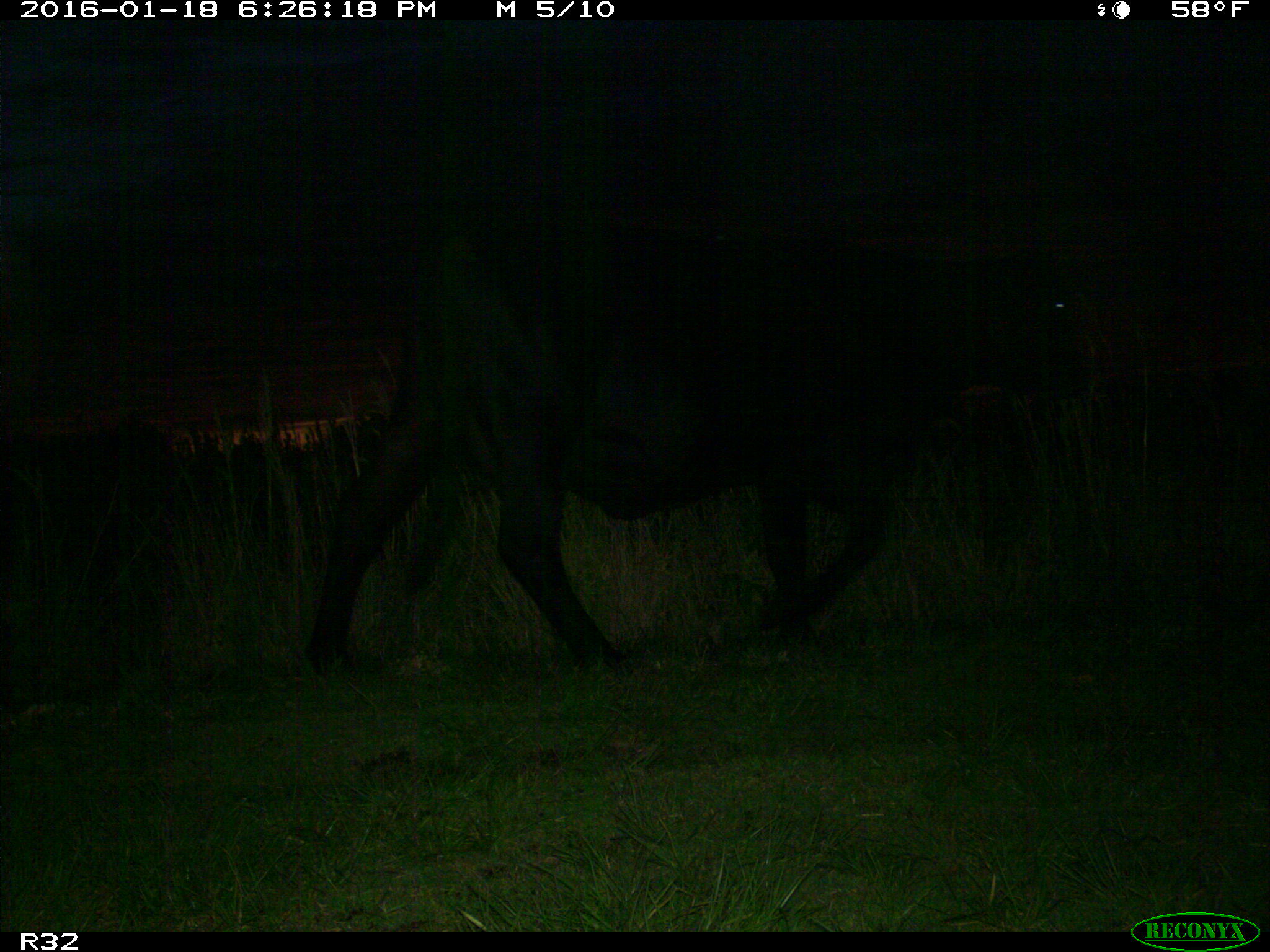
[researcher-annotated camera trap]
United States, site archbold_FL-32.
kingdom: Animalia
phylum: Chordata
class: Mammalia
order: Artiodactyla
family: Bovidae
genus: Bos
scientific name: Bos taurus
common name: domestic cow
Bos taurus (domestic cow).